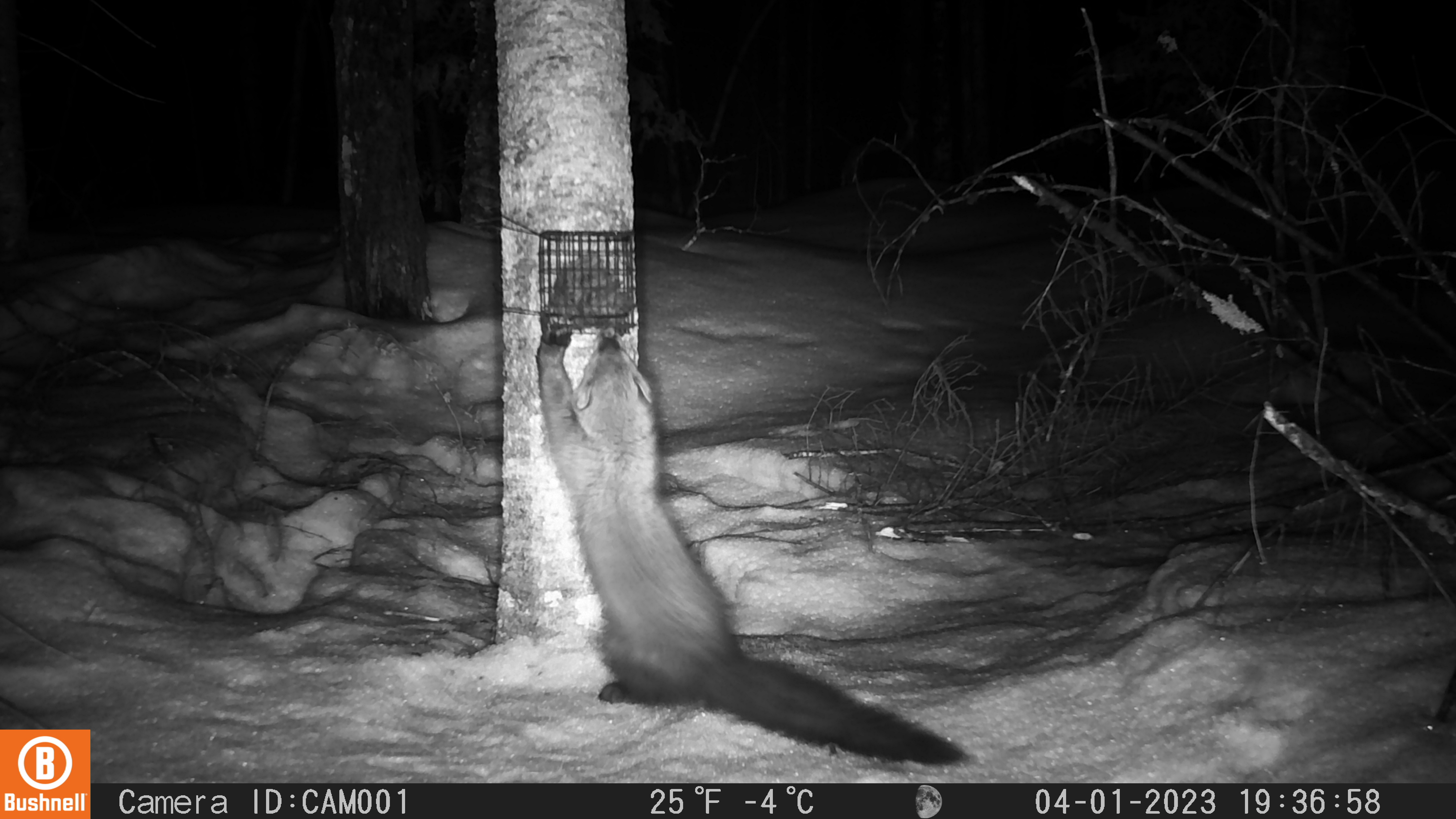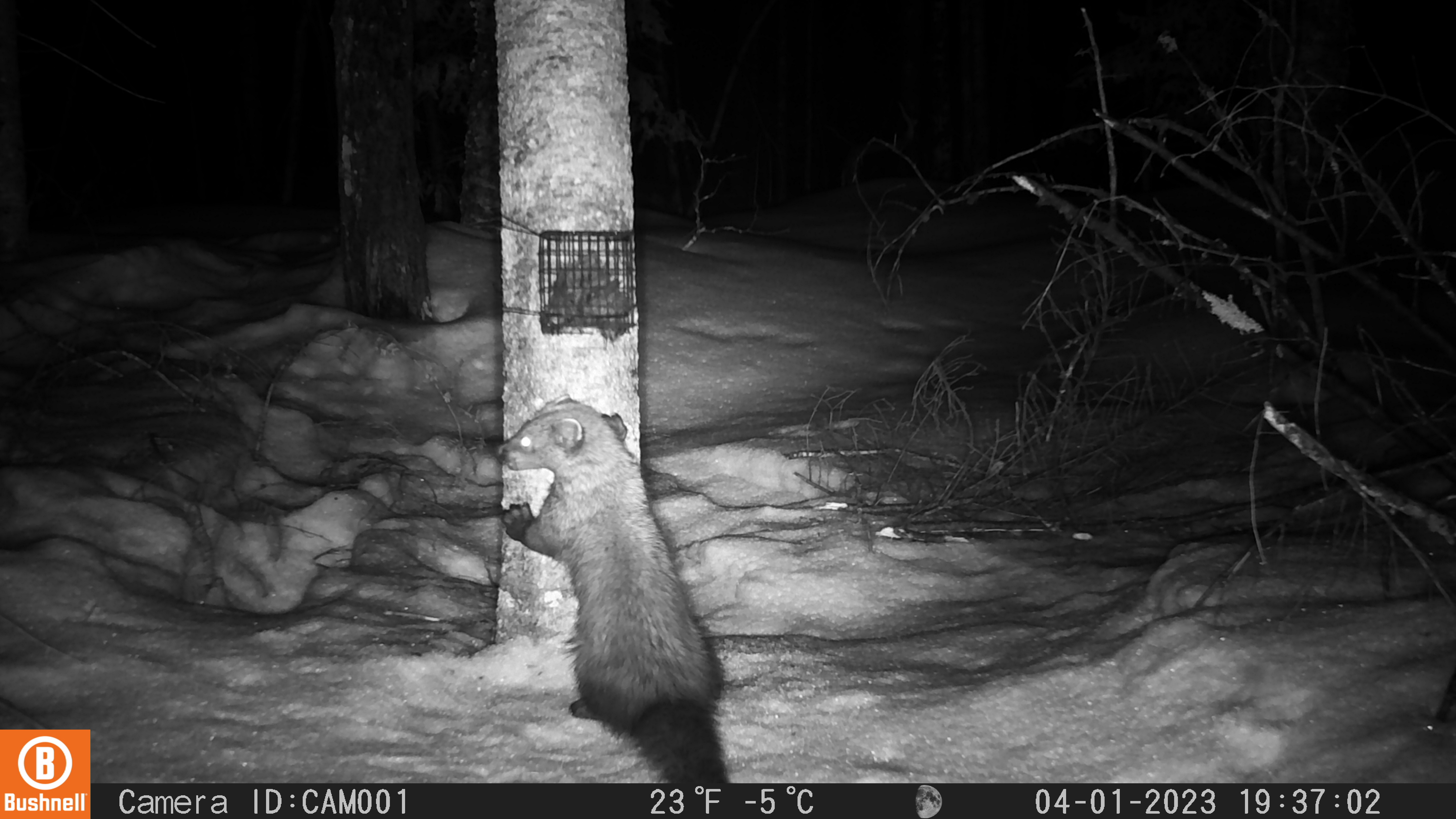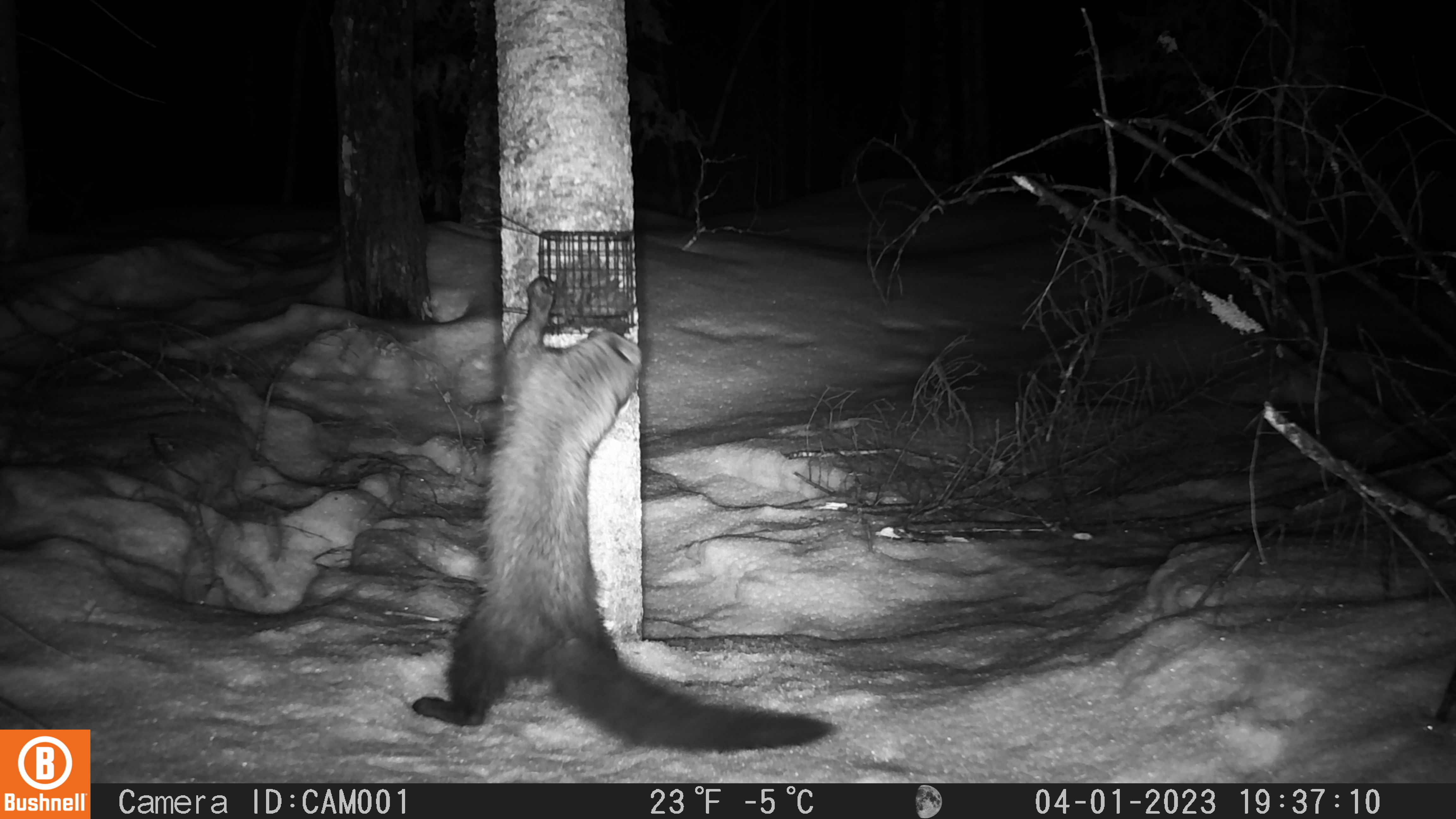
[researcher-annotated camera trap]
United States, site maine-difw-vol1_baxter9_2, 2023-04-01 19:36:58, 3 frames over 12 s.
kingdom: Animalia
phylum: Chordata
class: Mammalia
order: Carnivora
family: Mustelidae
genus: Pekania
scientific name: Pekania pennanti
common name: fisher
Fisher (Pekania pennanti).